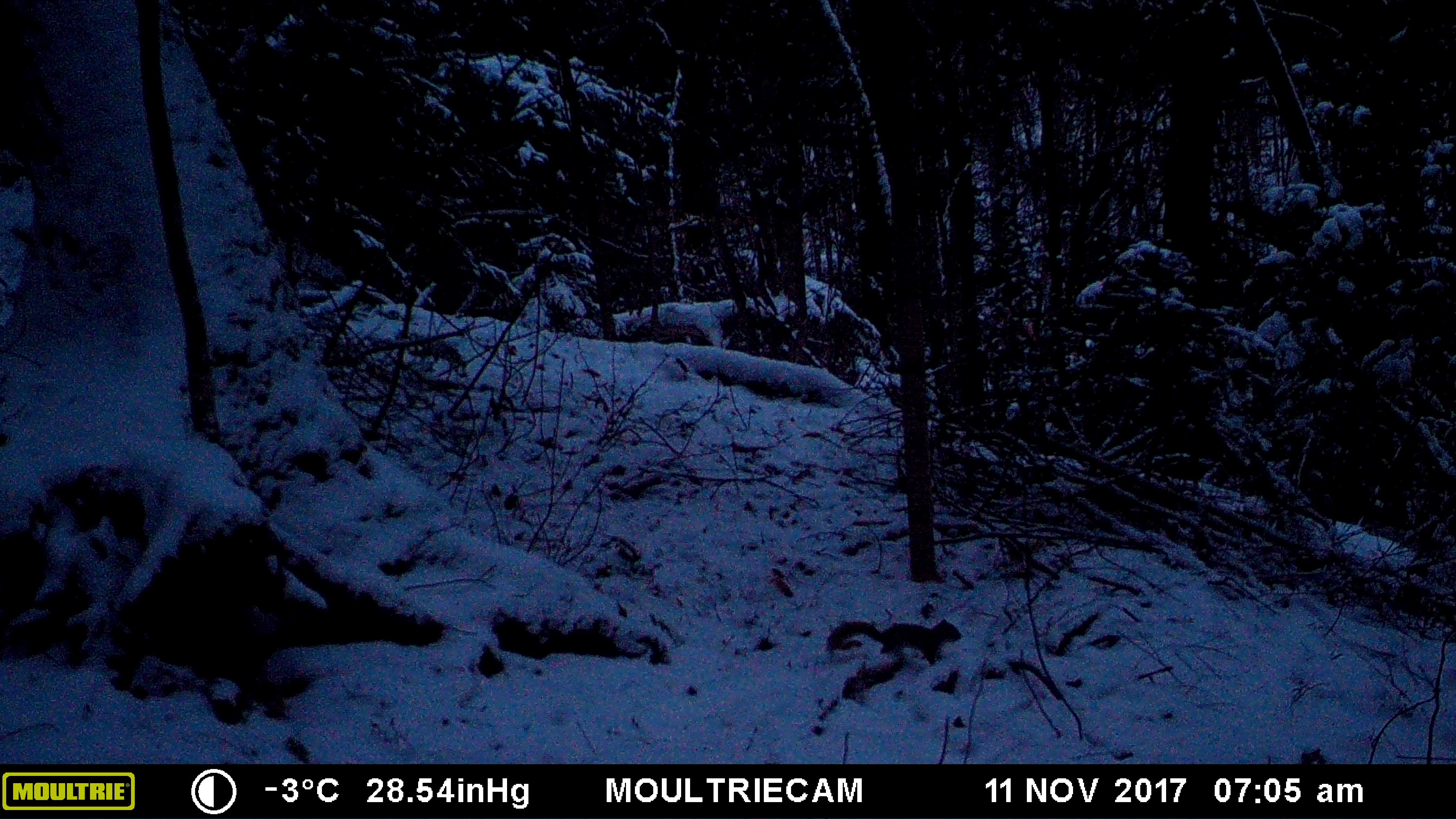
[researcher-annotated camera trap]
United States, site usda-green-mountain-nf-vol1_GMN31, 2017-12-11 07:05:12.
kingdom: Animalia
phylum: Chordata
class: Mammalia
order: Rodentia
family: Sciuridae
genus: Tamiasciurus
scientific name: Tamiasciurus hudsonicus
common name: red squirrel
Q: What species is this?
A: Red squirrel (Tamiasciurus hudsonicus).